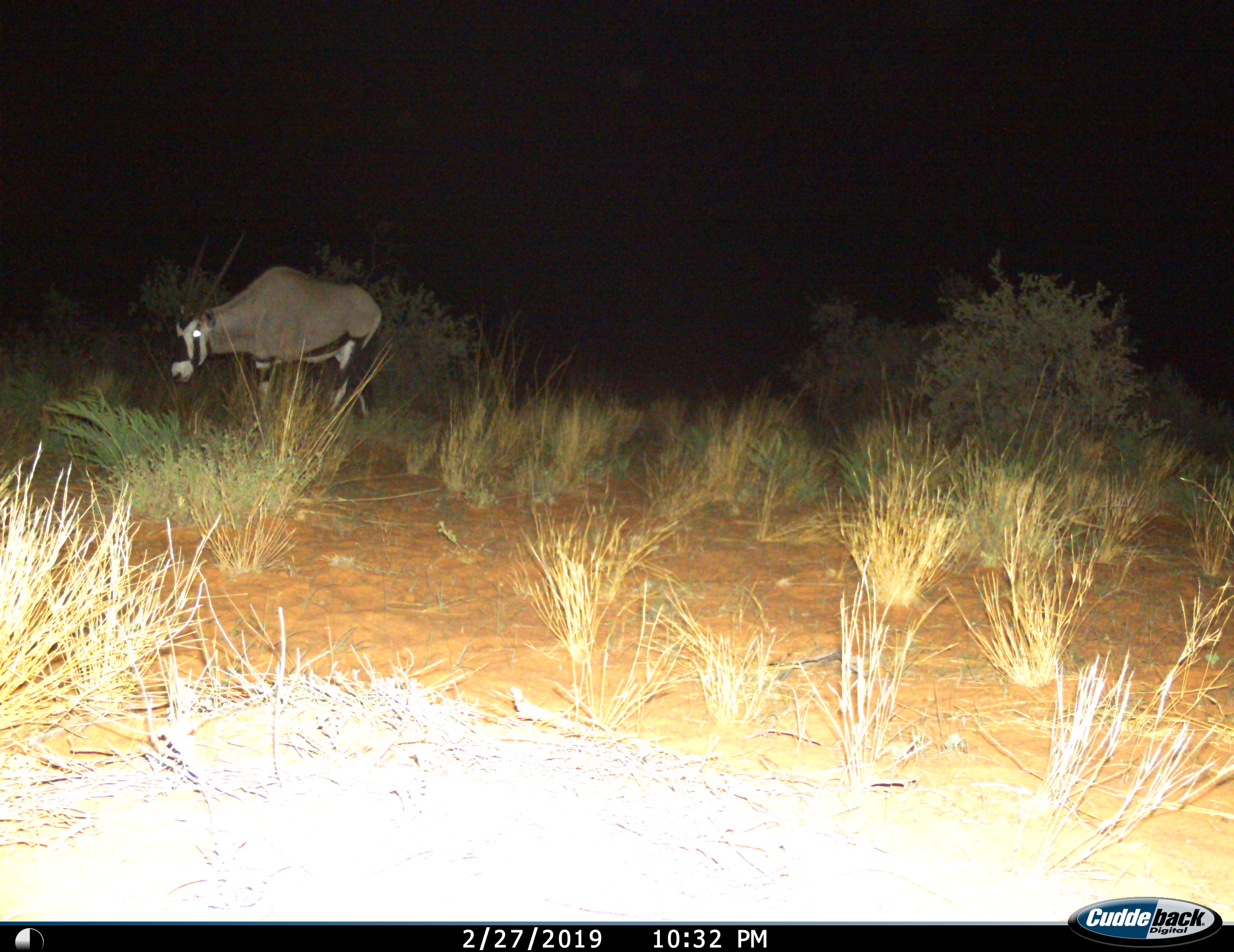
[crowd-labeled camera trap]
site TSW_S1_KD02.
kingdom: Animalia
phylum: Chordata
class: Mammalia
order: Artiodactyla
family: Bovidae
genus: Oryx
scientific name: Oryx gazella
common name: gemsbok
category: oryx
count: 1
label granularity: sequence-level